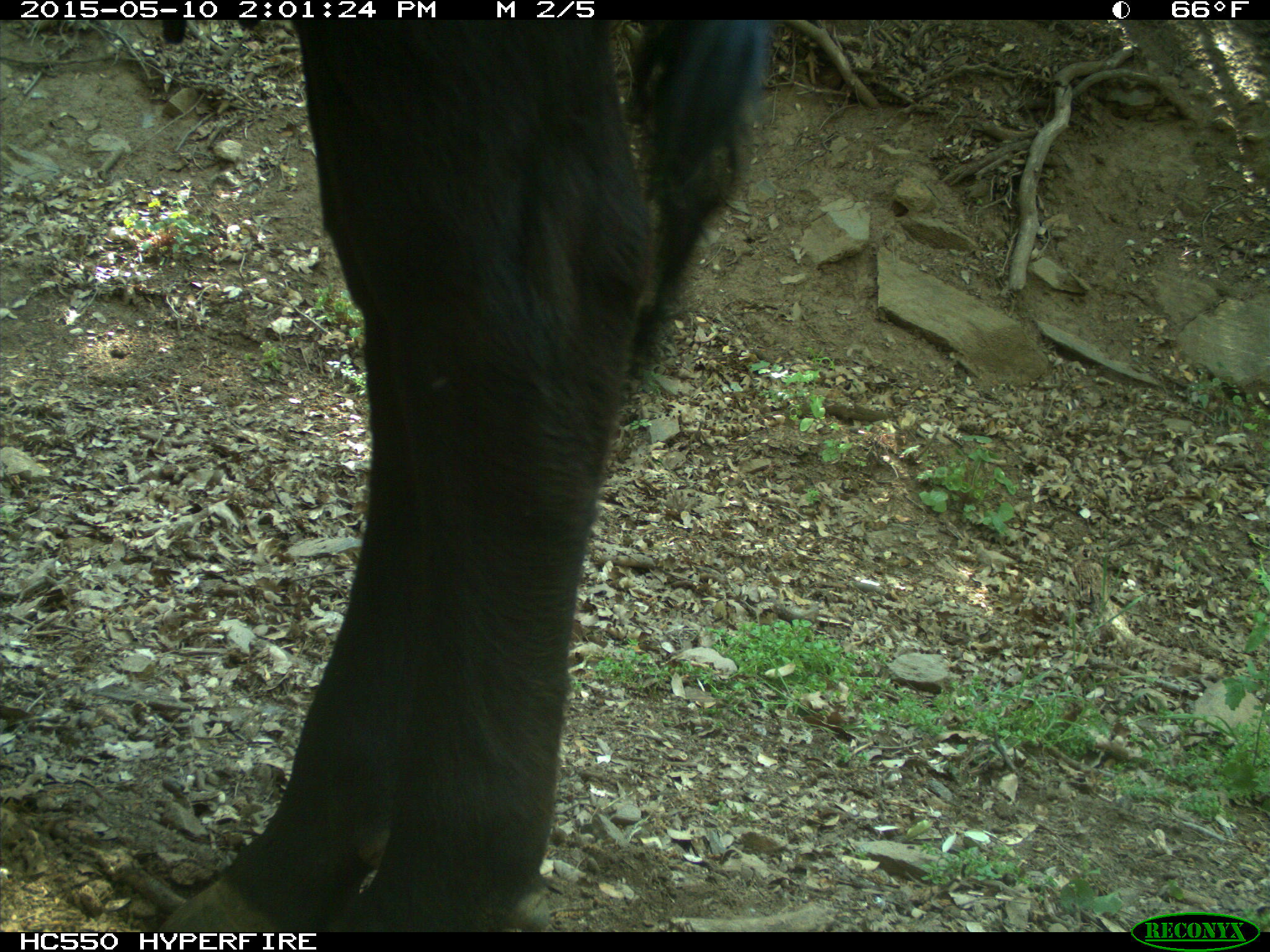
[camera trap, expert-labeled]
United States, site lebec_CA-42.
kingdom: Animalia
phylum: Chordata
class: Mammalia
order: Artiodactyla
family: Bovidae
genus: Bos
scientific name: Bos taurus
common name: domestic cow